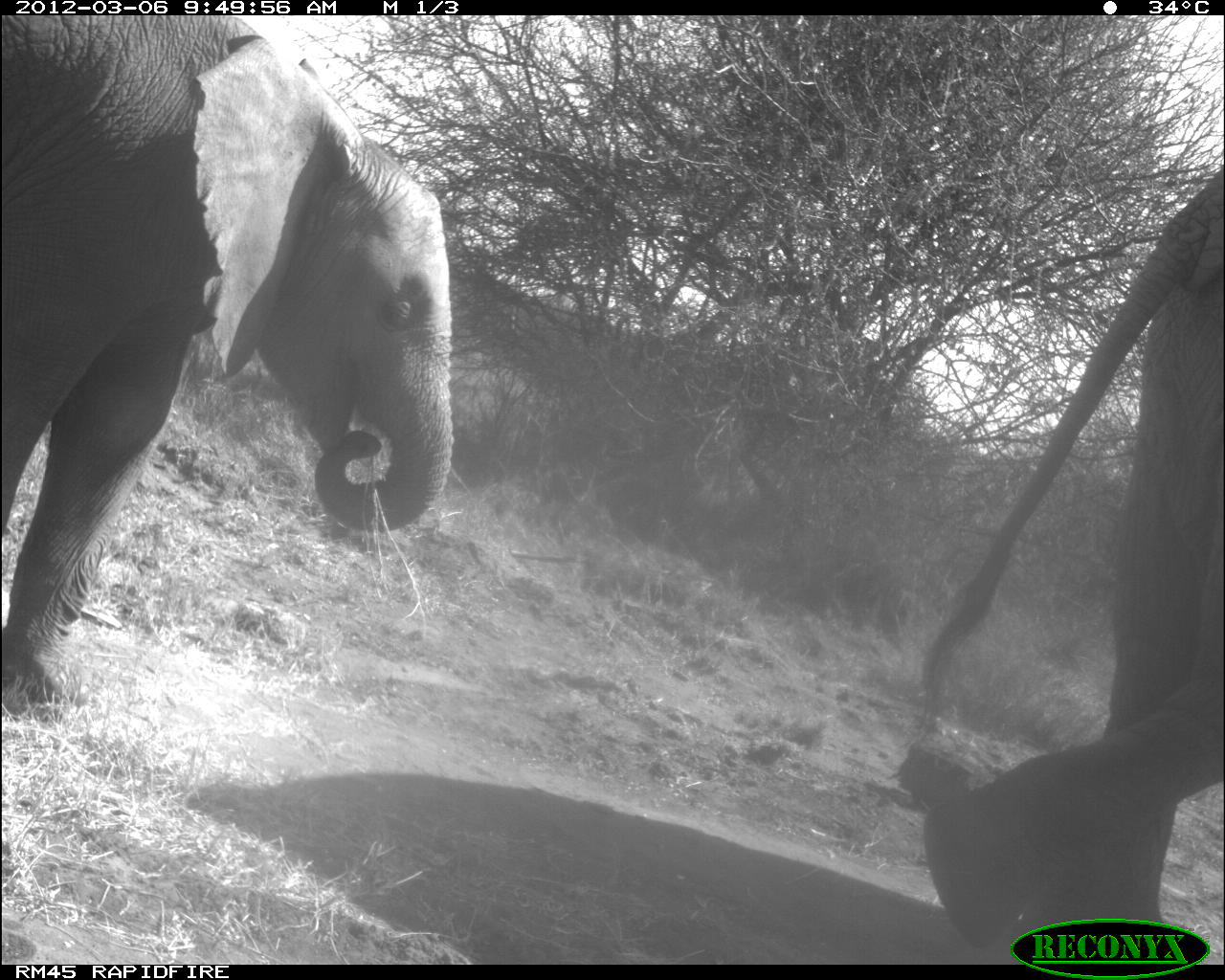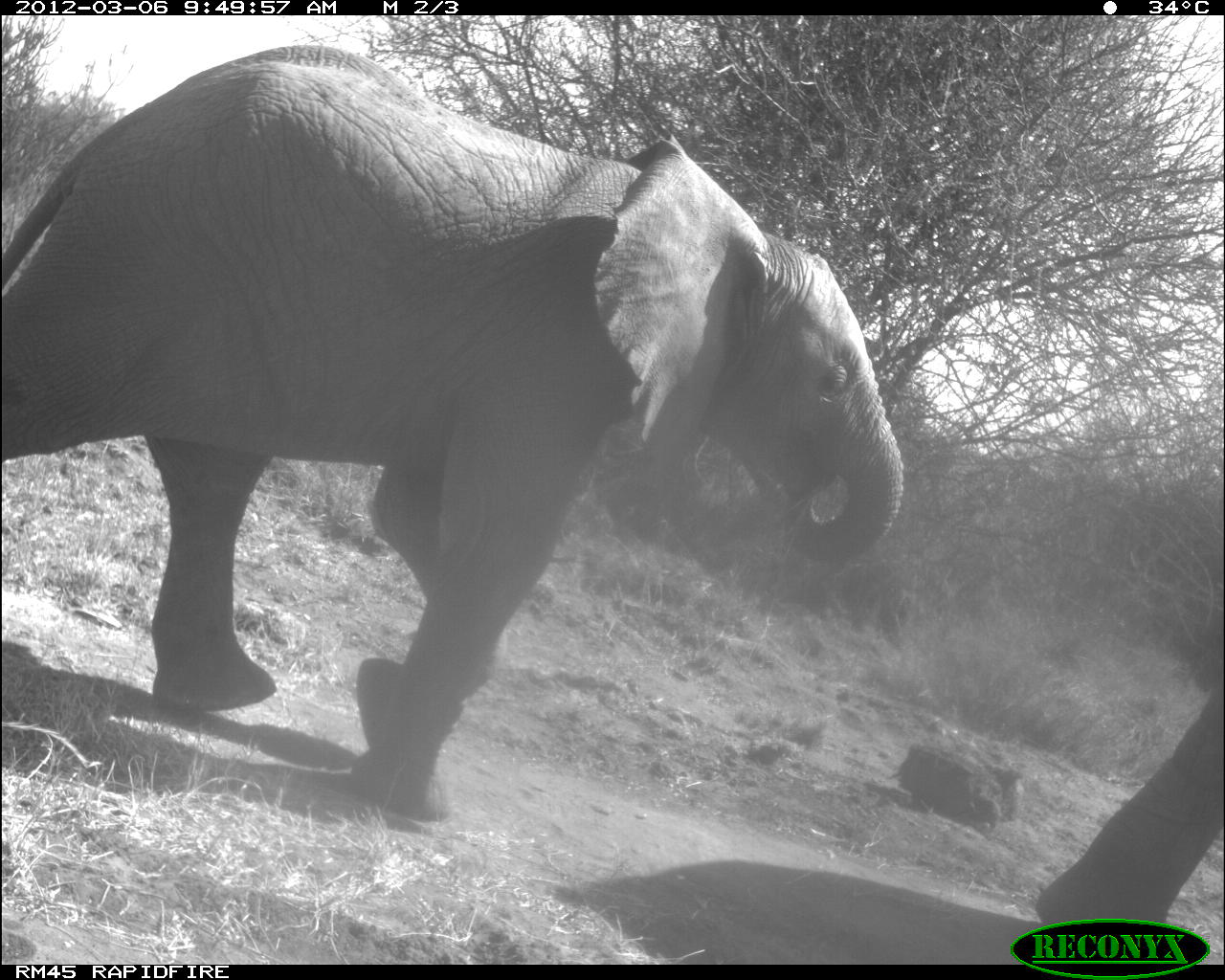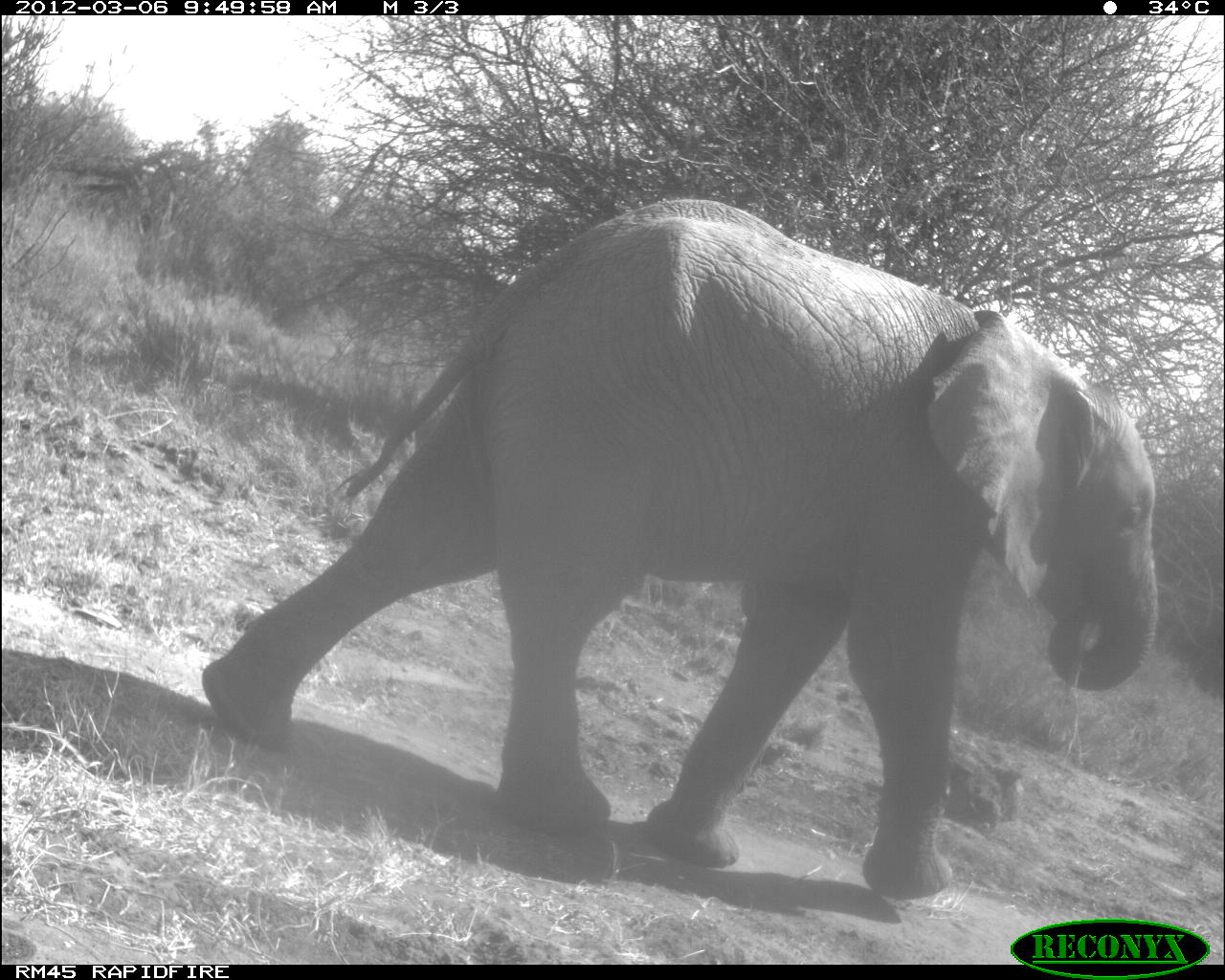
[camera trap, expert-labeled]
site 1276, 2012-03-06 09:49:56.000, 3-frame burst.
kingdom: Animalia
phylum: Chordata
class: Mammalia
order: Proboscidea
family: Elephantidae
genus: Loxodonta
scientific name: Loxodonta africana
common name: african bush elephant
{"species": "Loxodonta africana (african bush elephant)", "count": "2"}